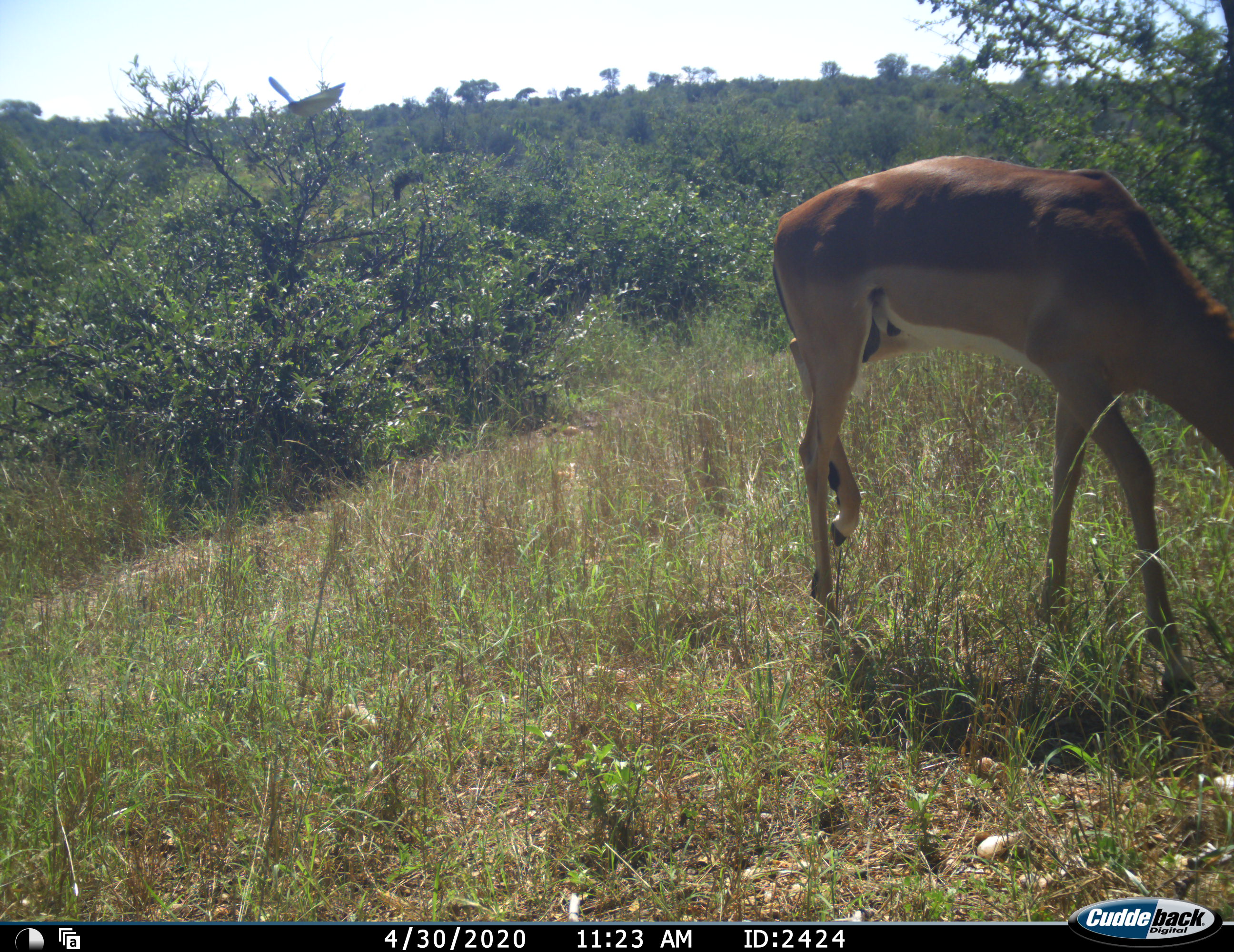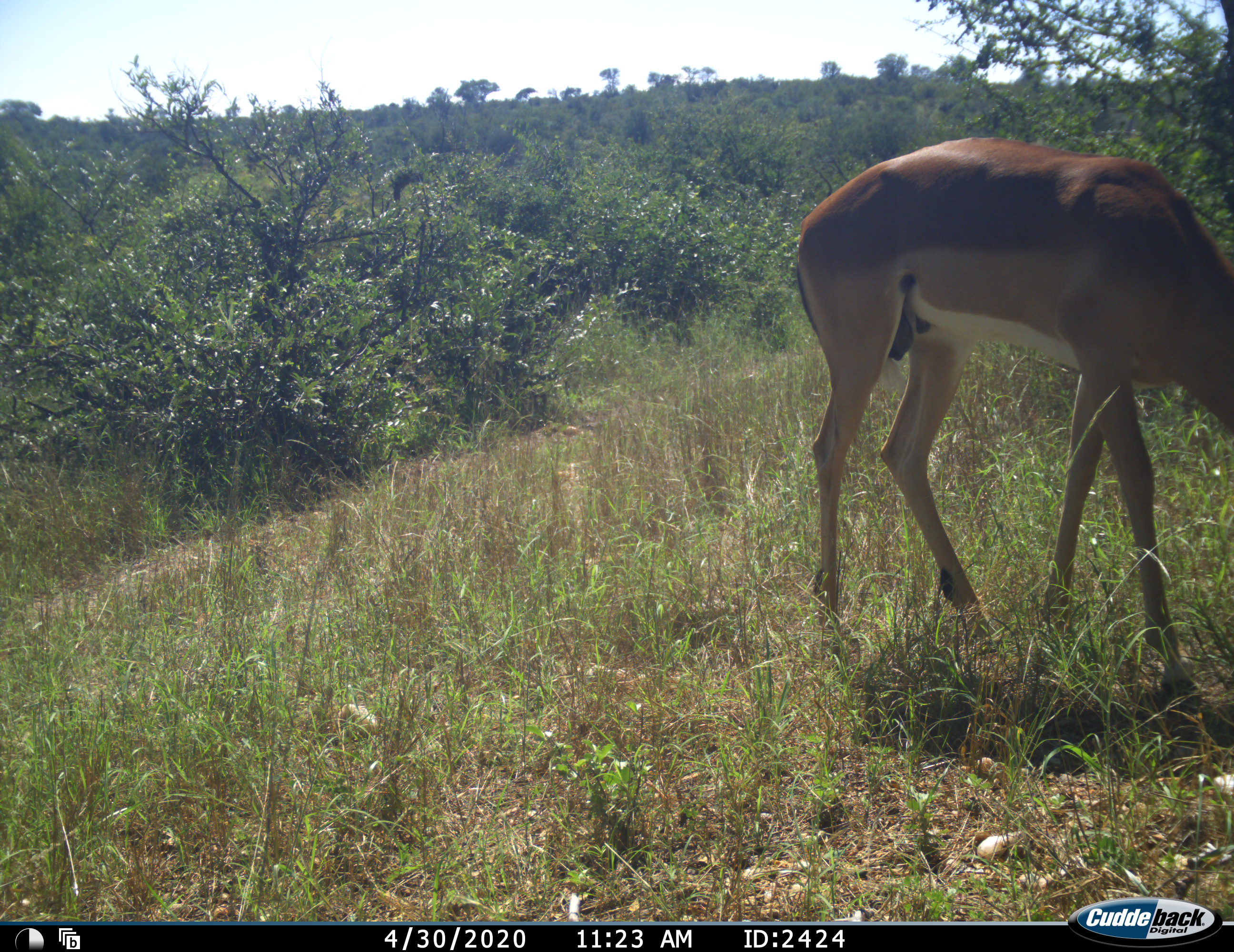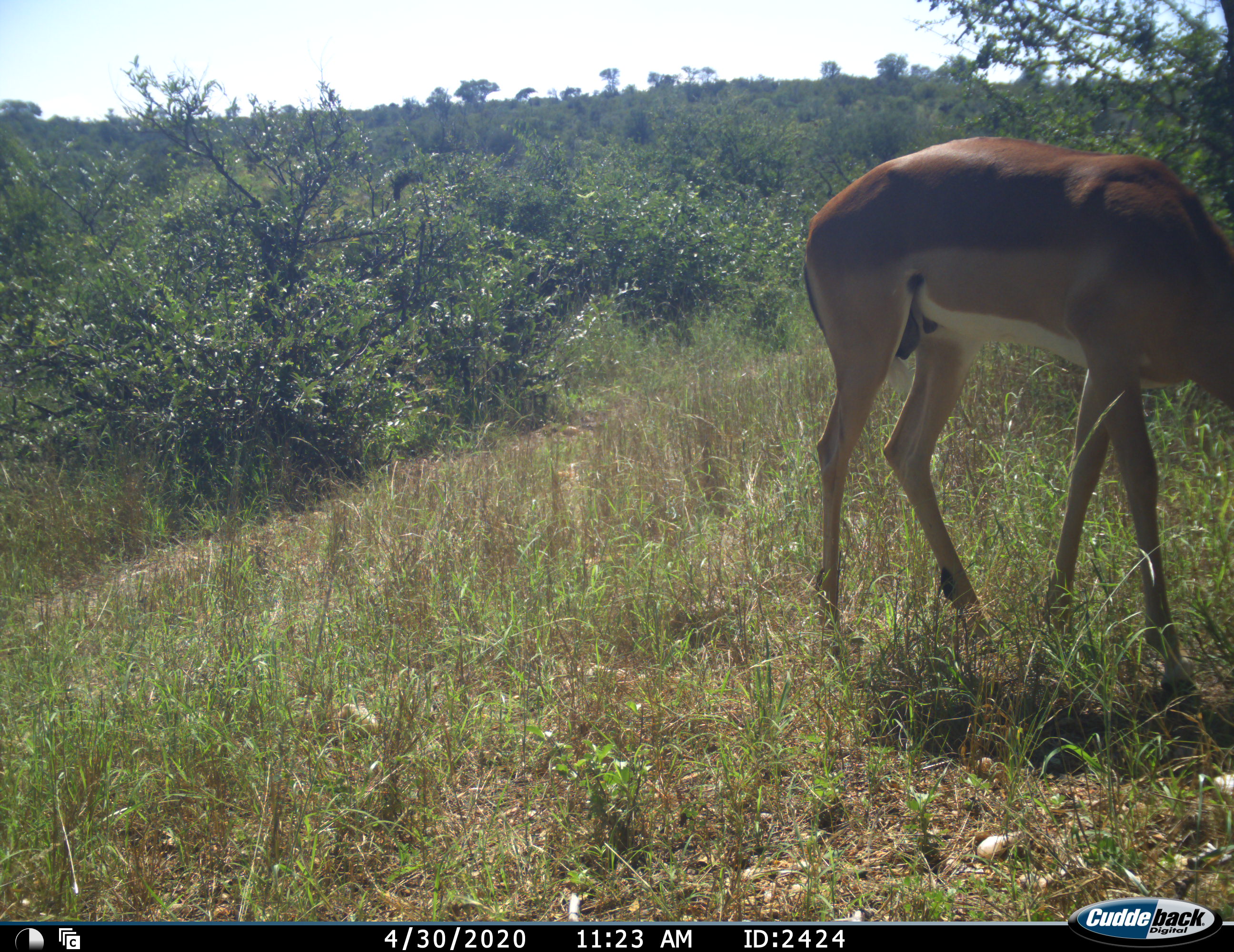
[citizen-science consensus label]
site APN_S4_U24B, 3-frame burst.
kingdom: Animalia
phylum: Chordata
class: Mammalia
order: Artiodactyla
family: Bovidae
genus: Aepyceros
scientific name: Aepyceros melampus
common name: impala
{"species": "impala (Aepyceros melampus)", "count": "1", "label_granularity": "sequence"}